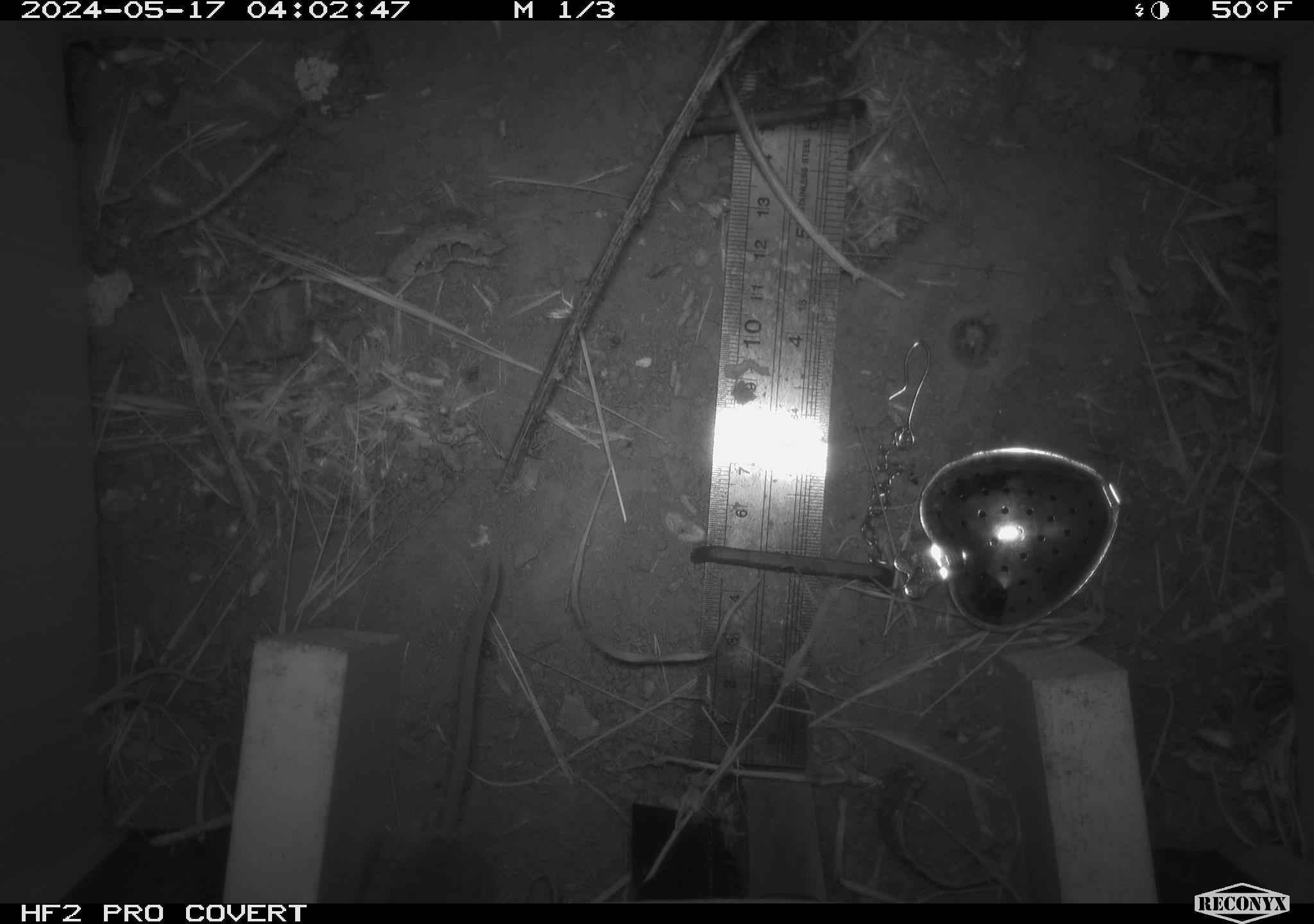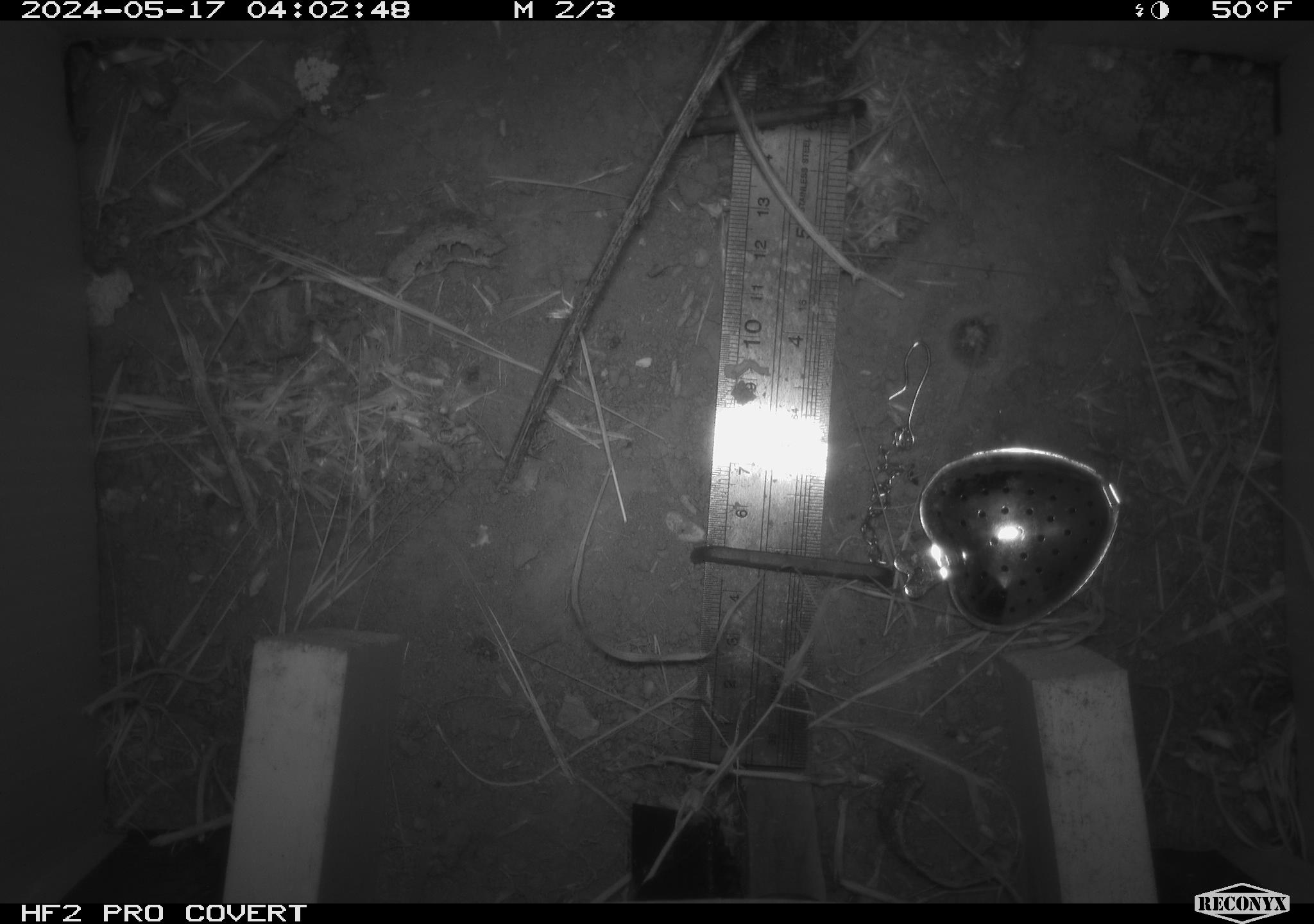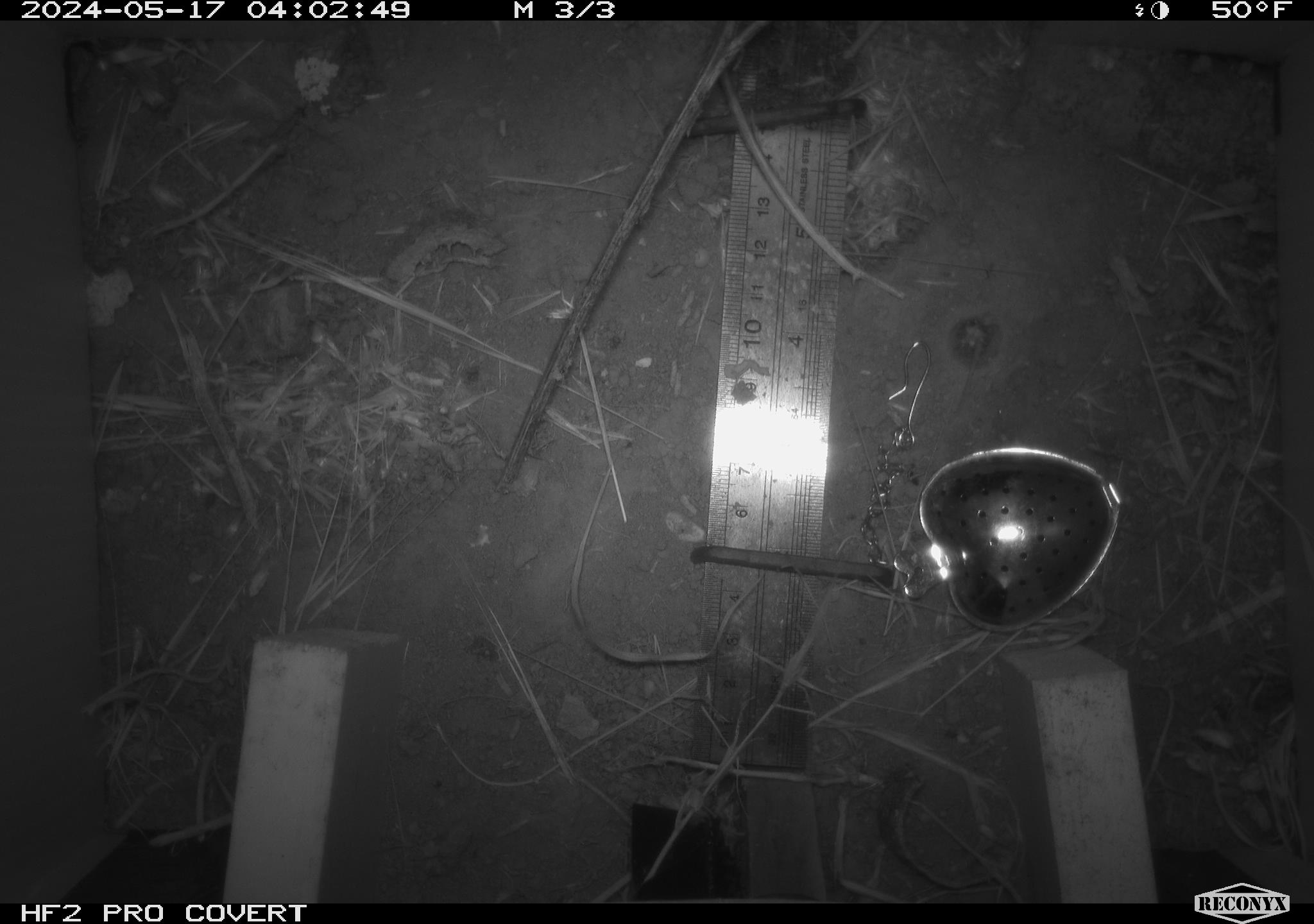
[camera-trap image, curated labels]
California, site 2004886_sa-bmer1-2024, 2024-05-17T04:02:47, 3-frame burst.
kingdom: Animalia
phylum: Chordata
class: Mammalia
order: Rodentia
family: Cricetidae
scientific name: Arvicolinae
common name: voles, lemmings, and muskrats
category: arvicolinae subfamily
Arvicolinae subfamily (voles, lemmings, and muskrats) (Arvicolinae).